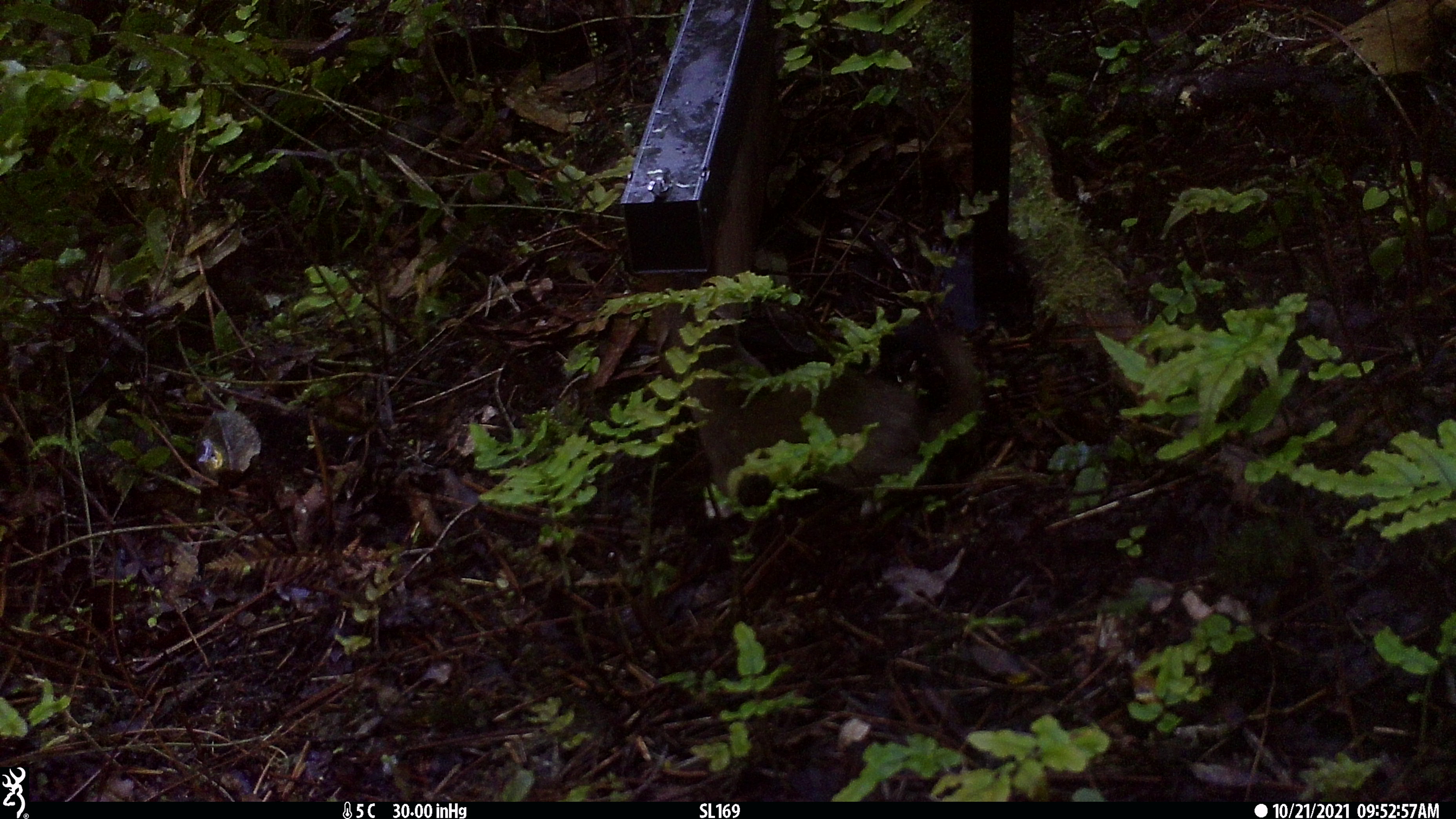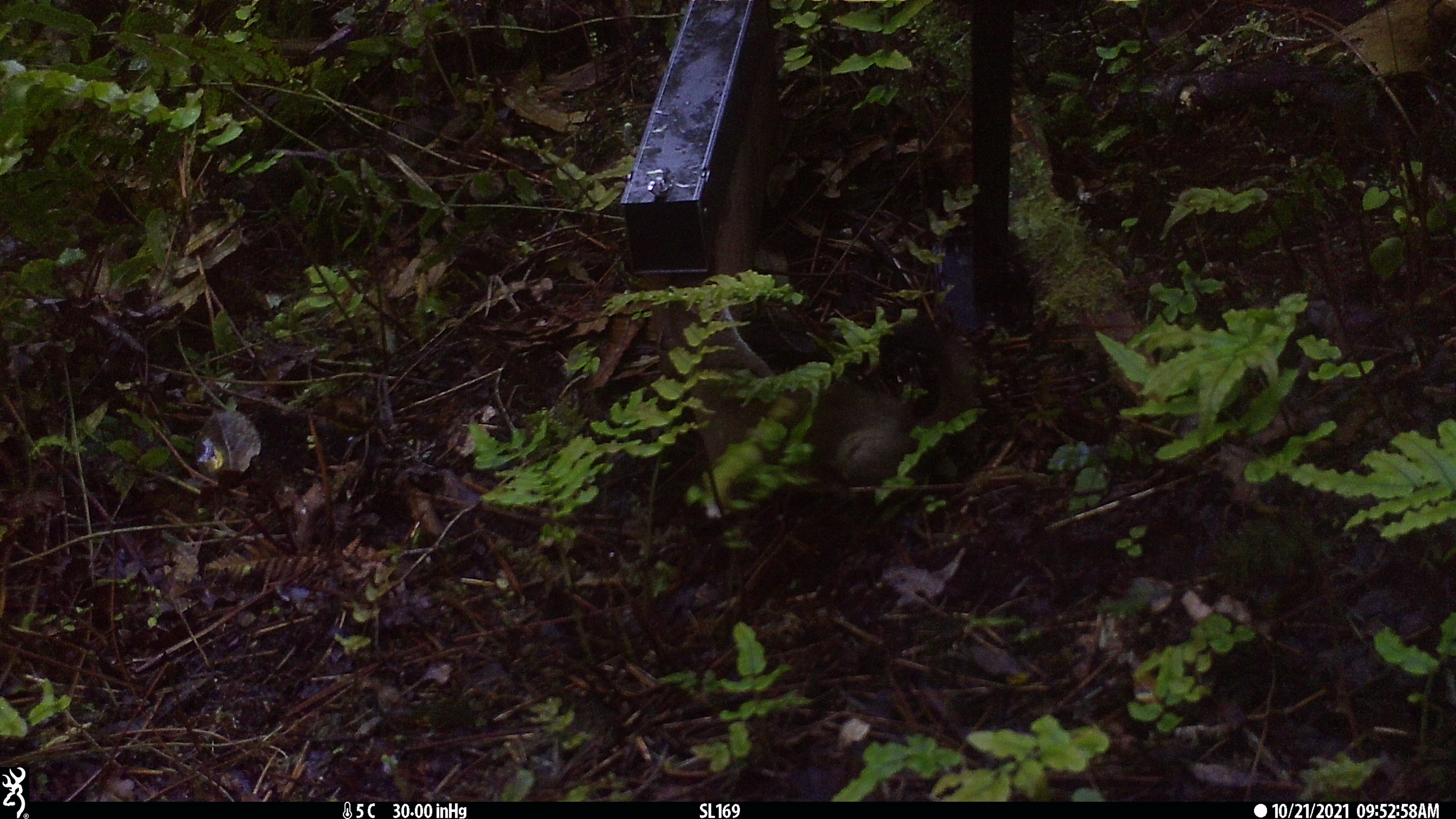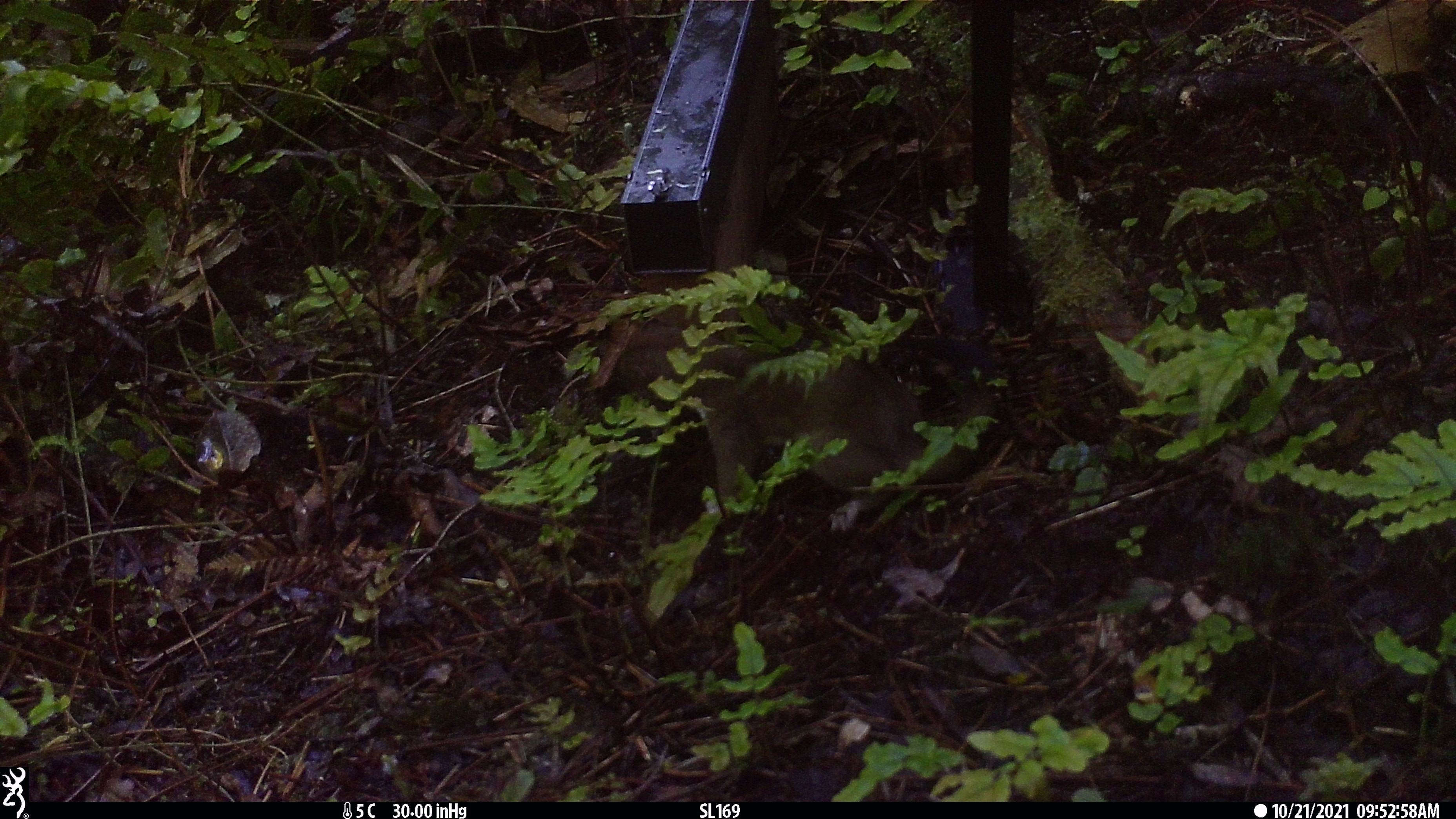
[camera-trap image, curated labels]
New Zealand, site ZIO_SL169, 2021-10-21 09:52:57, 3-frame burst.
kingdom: Animalia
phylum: Chordata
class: Mammalia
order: Carnivora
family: Mustelidae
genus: Mustela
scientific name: Mustela erminea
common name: stoat